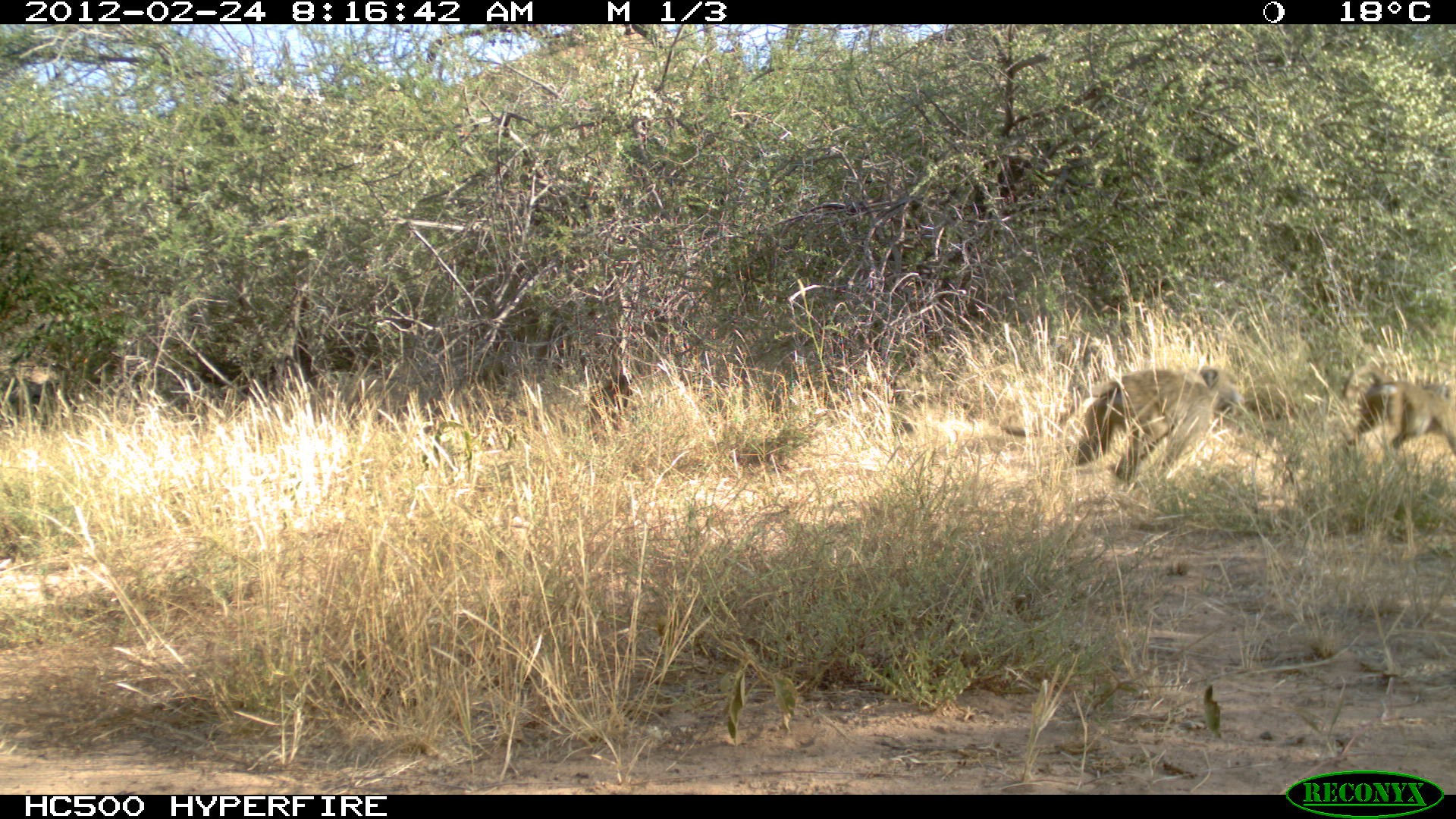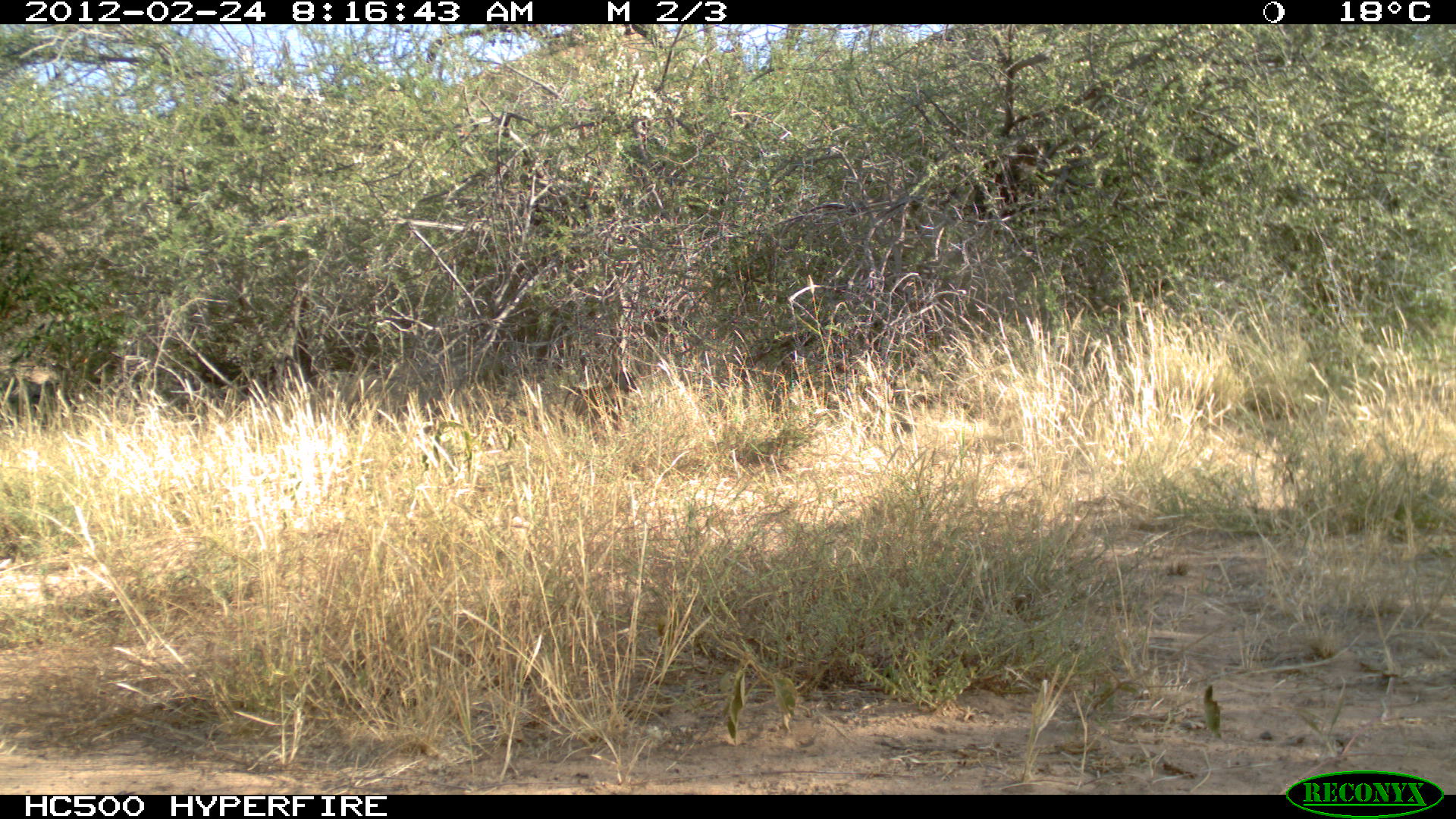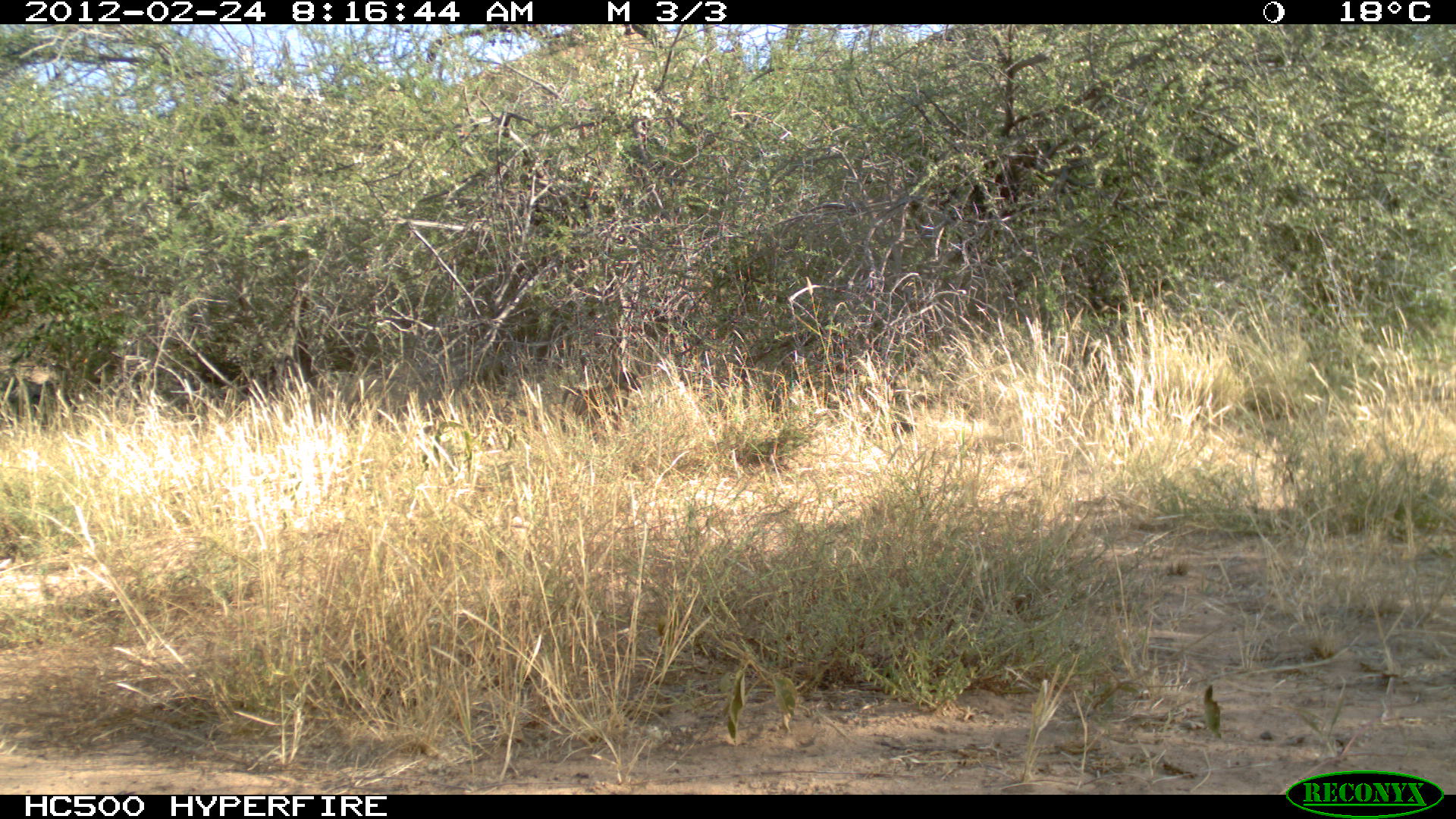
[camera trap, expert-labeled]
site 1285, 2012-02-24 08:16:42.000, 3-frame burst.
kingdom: Animalia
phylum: Chordata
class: Mammalia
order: Primates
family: Cercopithecidae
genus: Papio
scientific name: Papio anubis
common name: olive baboon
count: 3